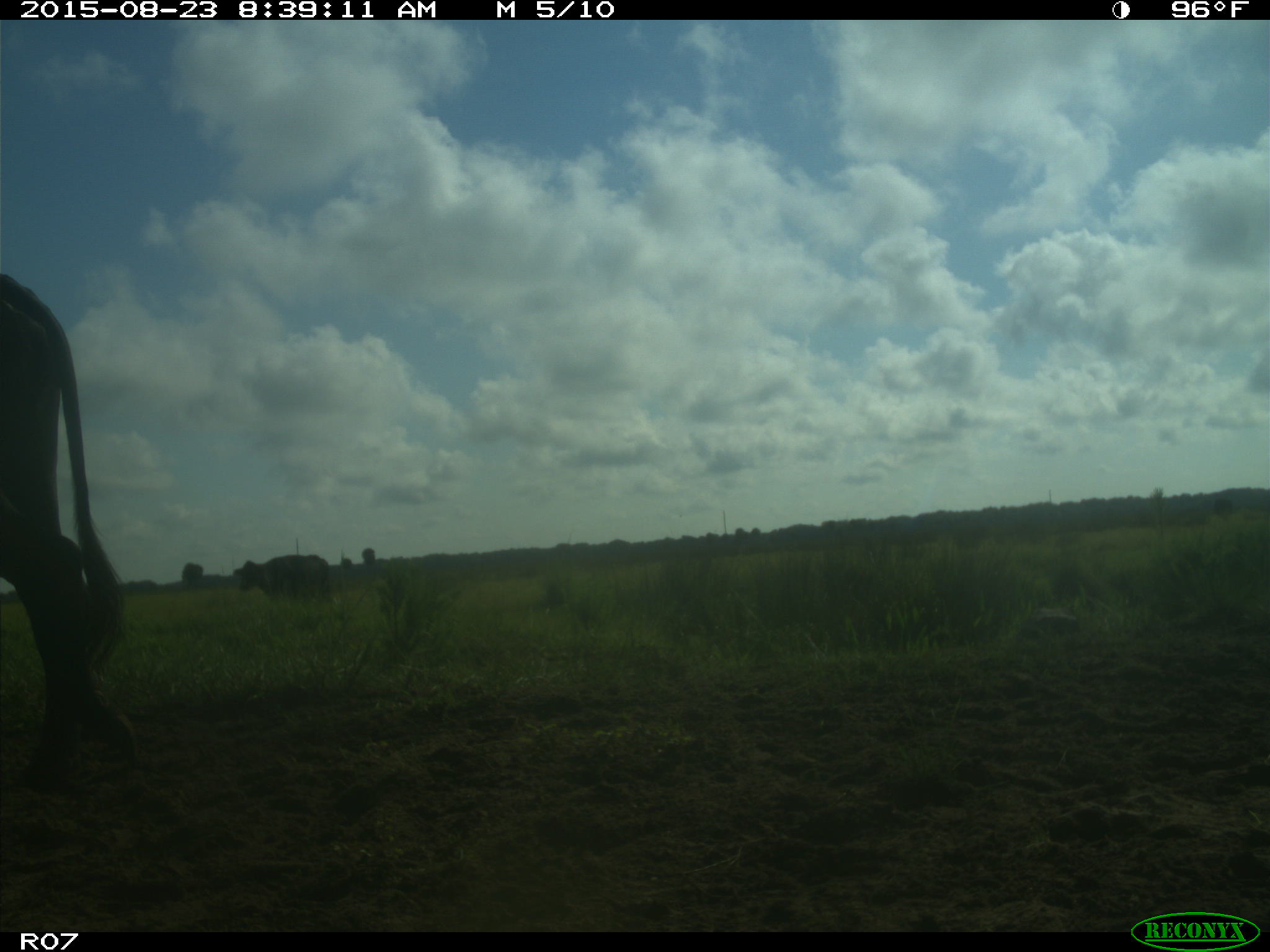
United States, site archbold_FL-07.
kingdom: Animalia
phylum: Chordata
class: Mammalia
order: Artiodactyla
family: Bovidae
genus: Bos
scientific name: Bos taurus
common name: domestic cow